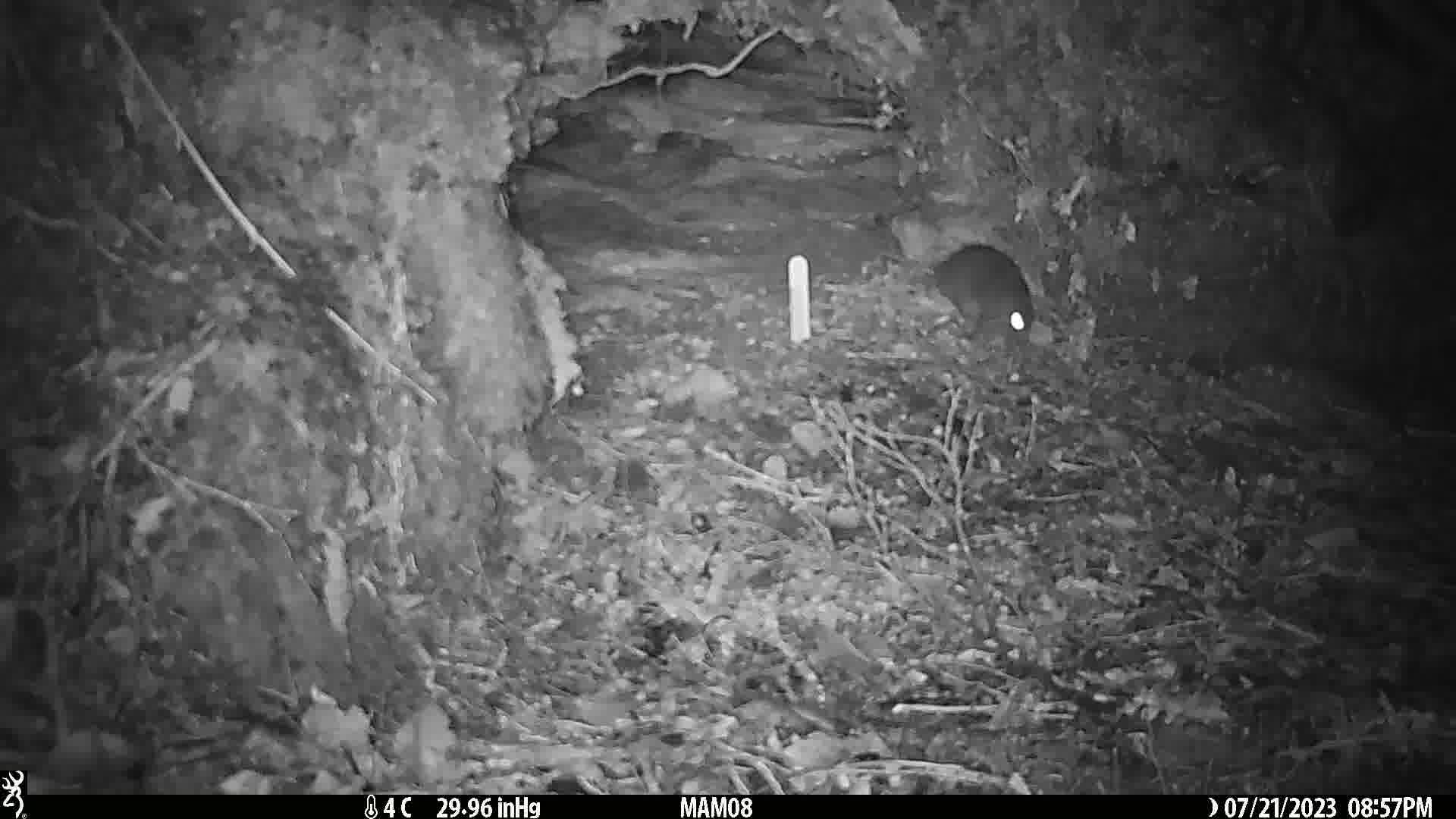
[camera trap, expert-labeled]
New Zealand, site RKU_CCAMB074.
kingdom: Animalia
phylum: Chordata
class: Mammalia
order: Rodentia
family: Muridae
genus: Rattus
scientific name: Rattus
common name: rat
Rat (Rattus).